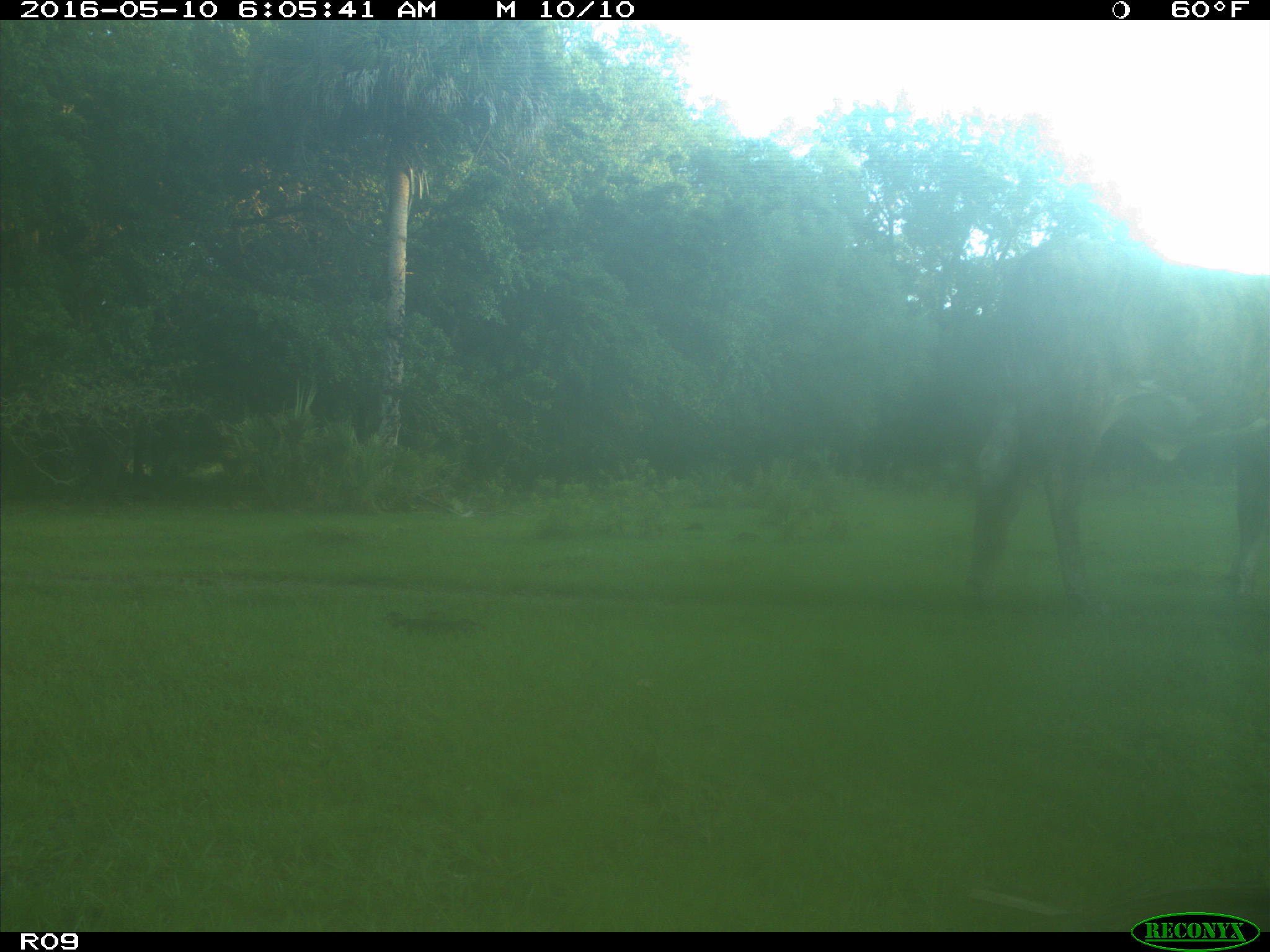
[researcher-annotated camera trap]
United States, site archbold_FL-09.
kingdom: Animalia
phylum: Chordata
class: Mammalia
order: Artiodactyla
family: Bovidae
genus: Bos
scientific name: Bos taurus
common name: domestic cow